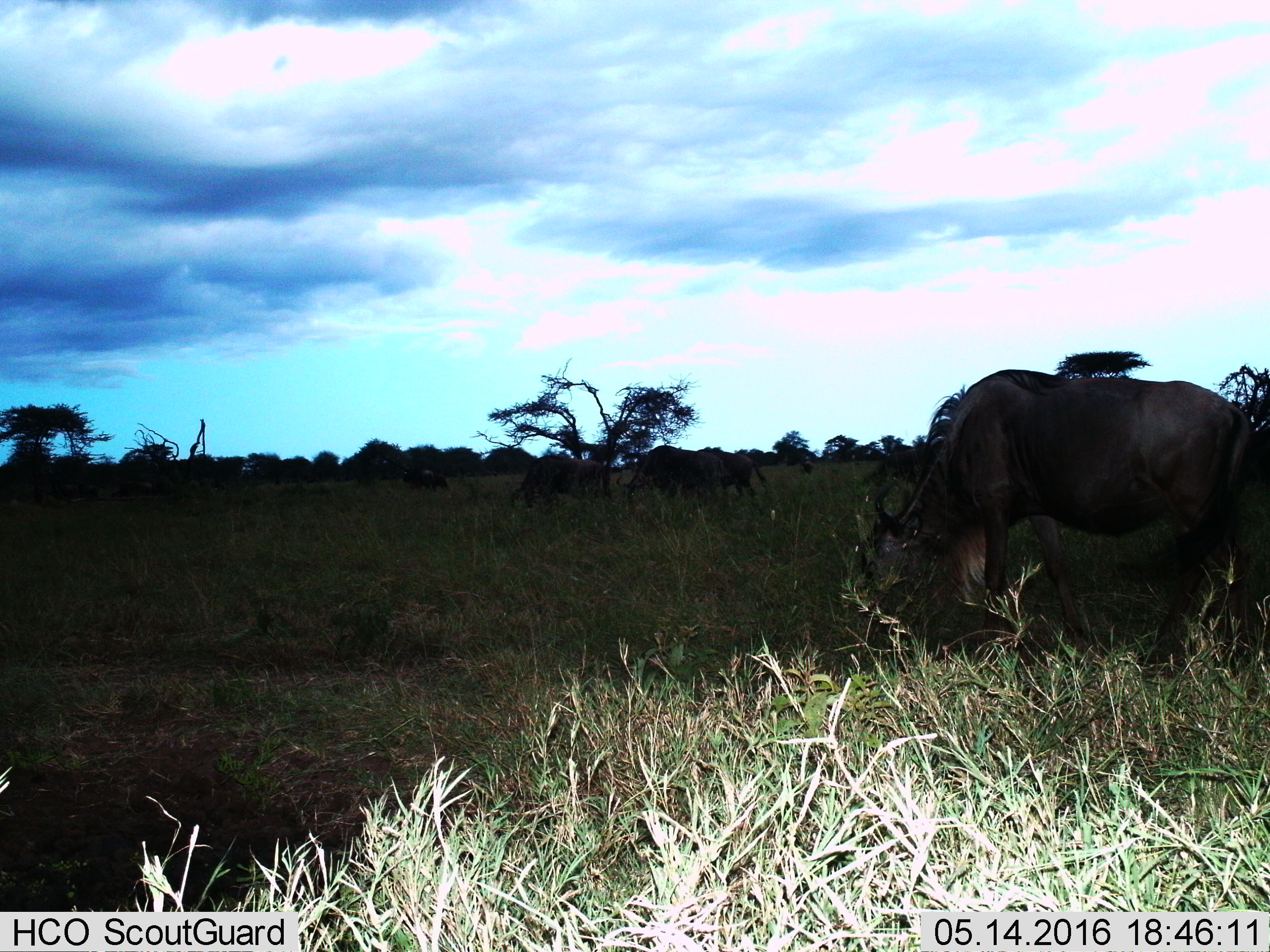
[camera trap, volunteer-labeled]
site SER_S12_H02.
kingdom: Animalia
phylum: Chordata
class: Mammalia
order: Artiodactyla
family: Bovidae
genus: Connochaetes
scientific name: Connochaetes taurinus taurinus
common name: blue wildebeest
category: wildebeestblue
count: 6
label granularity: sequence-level